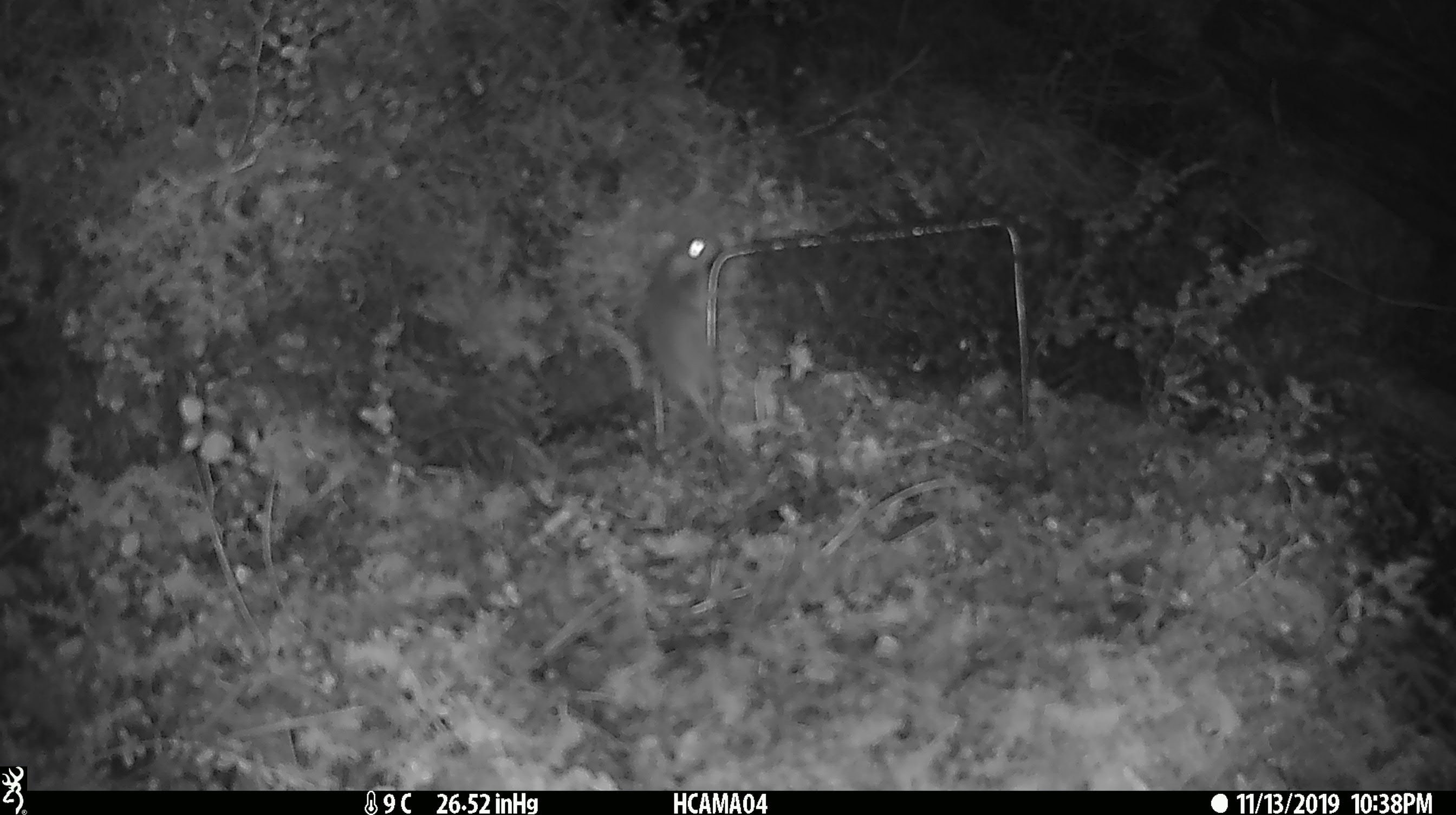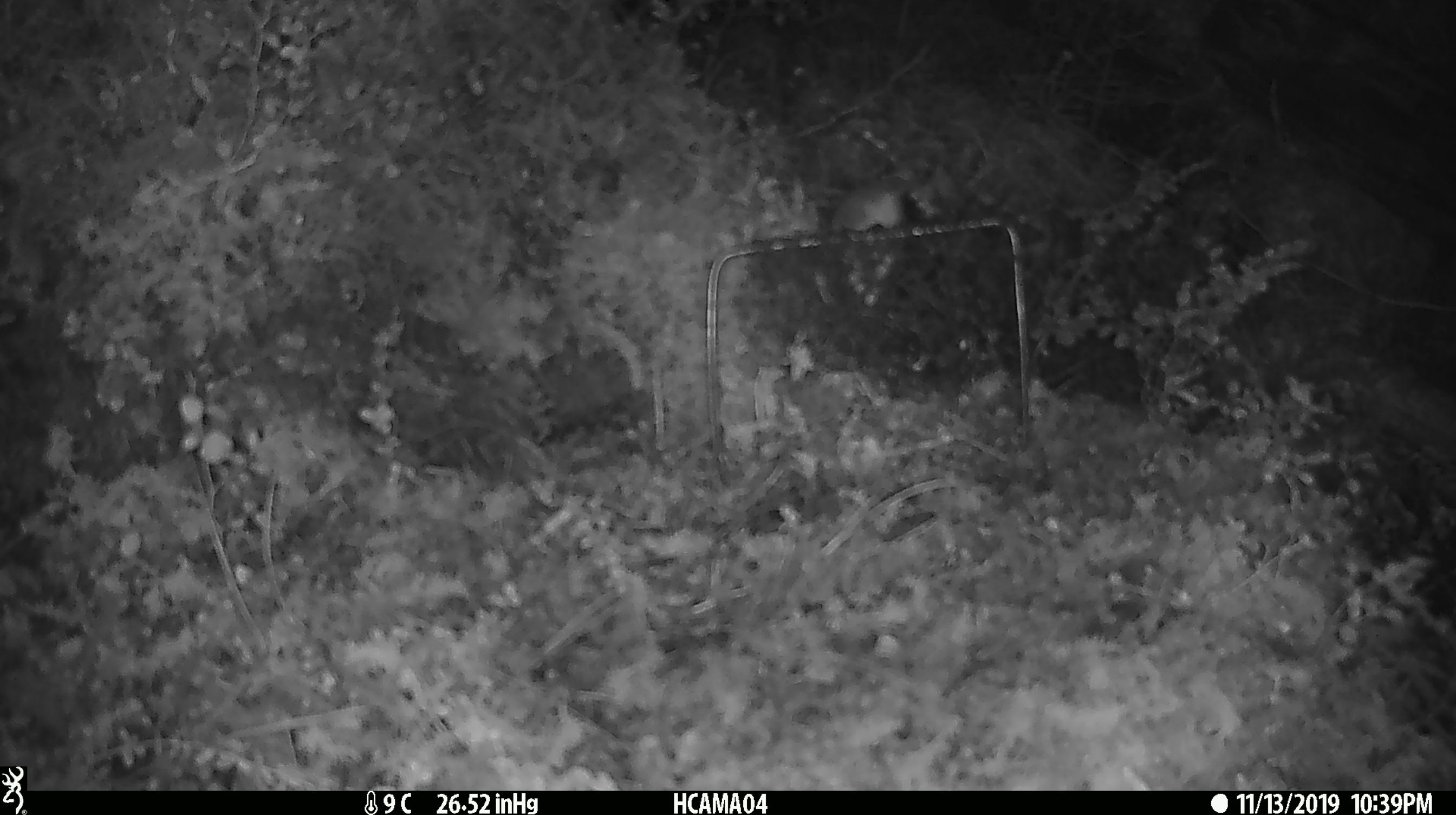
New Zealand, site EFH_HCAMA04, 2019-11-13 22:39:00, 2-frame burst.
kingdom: Animalia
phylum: Chordata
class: Mammalia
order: Rodentia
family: Muridae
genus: Mus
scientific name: Mus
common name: mouse